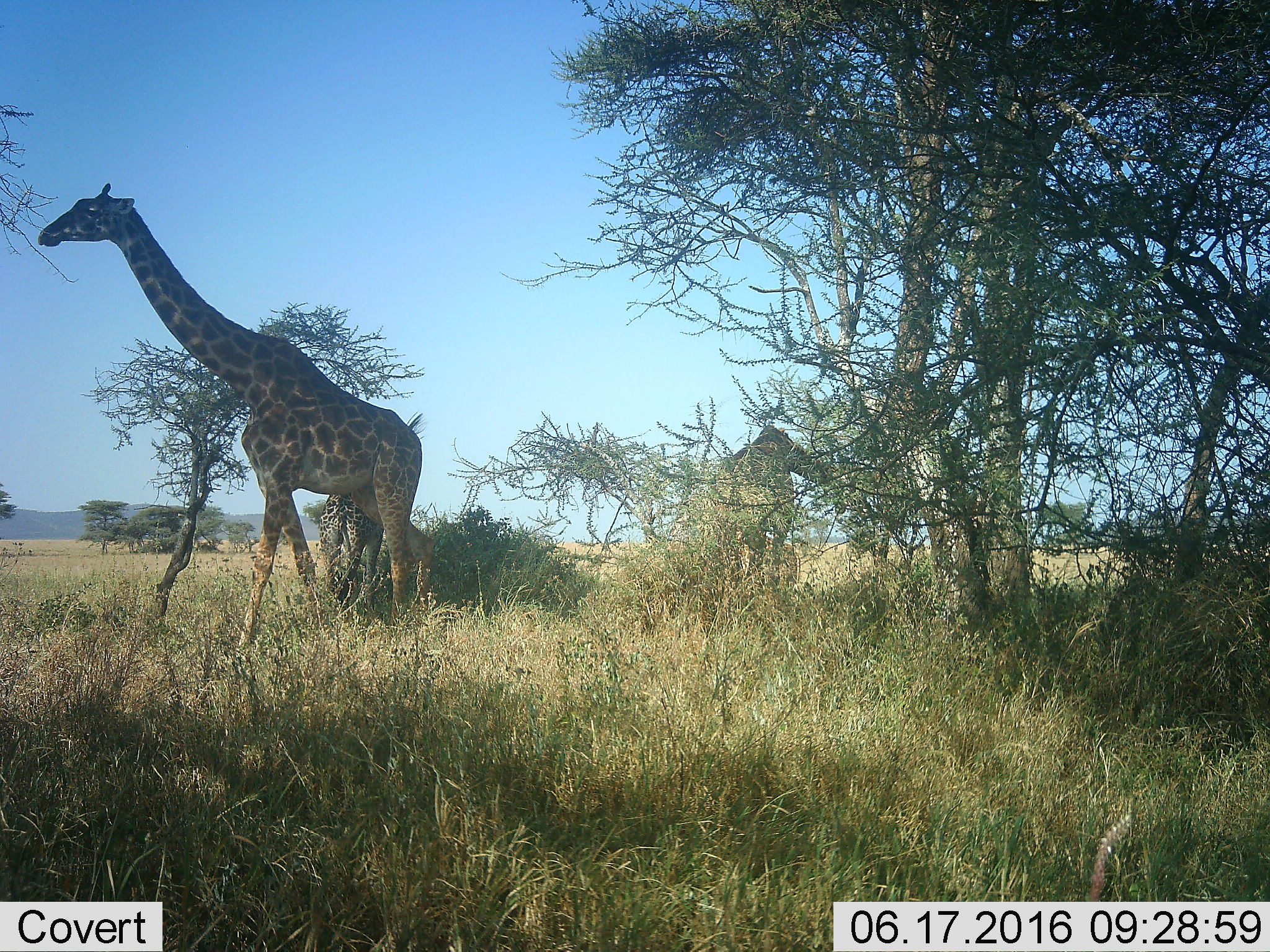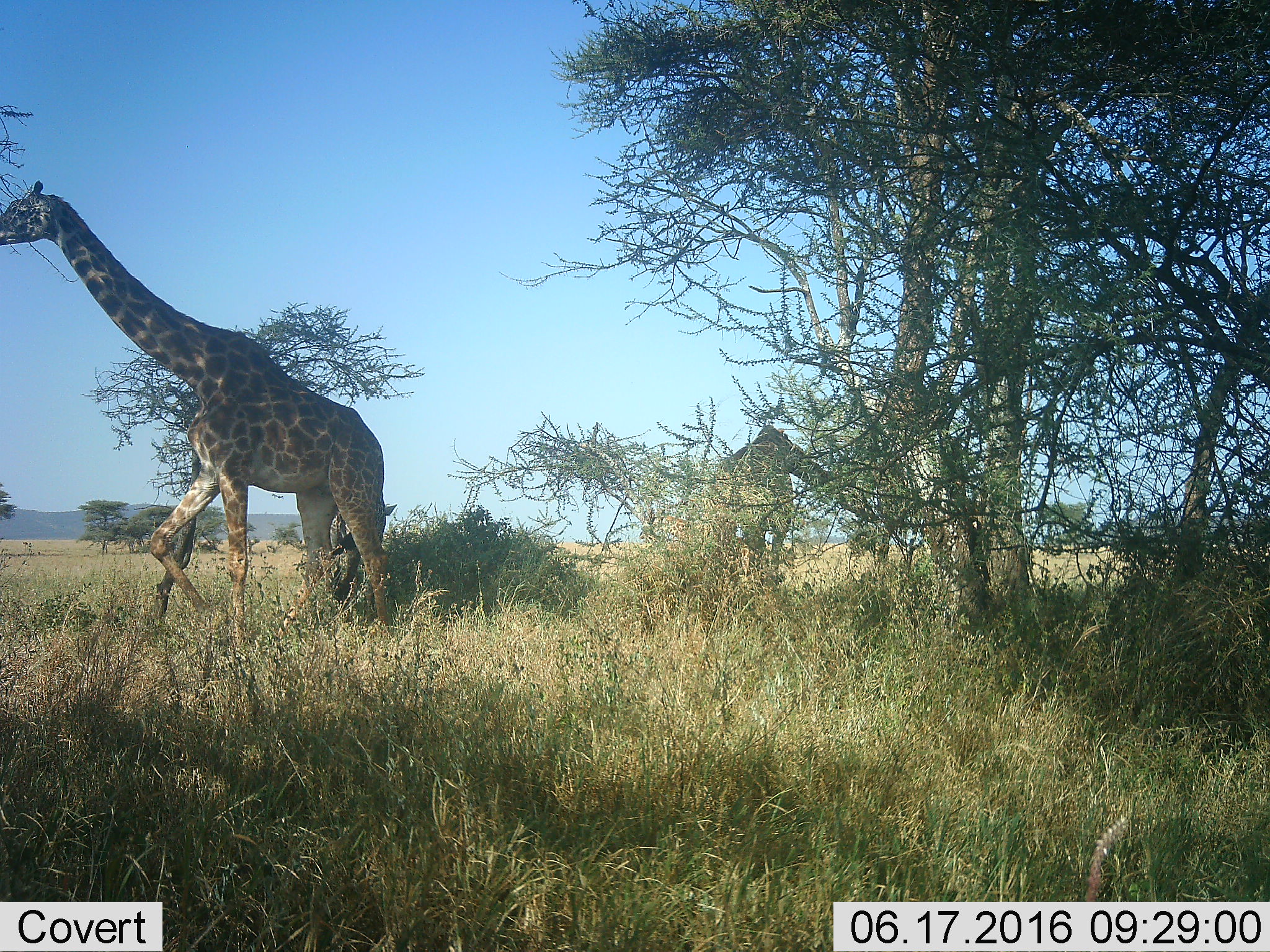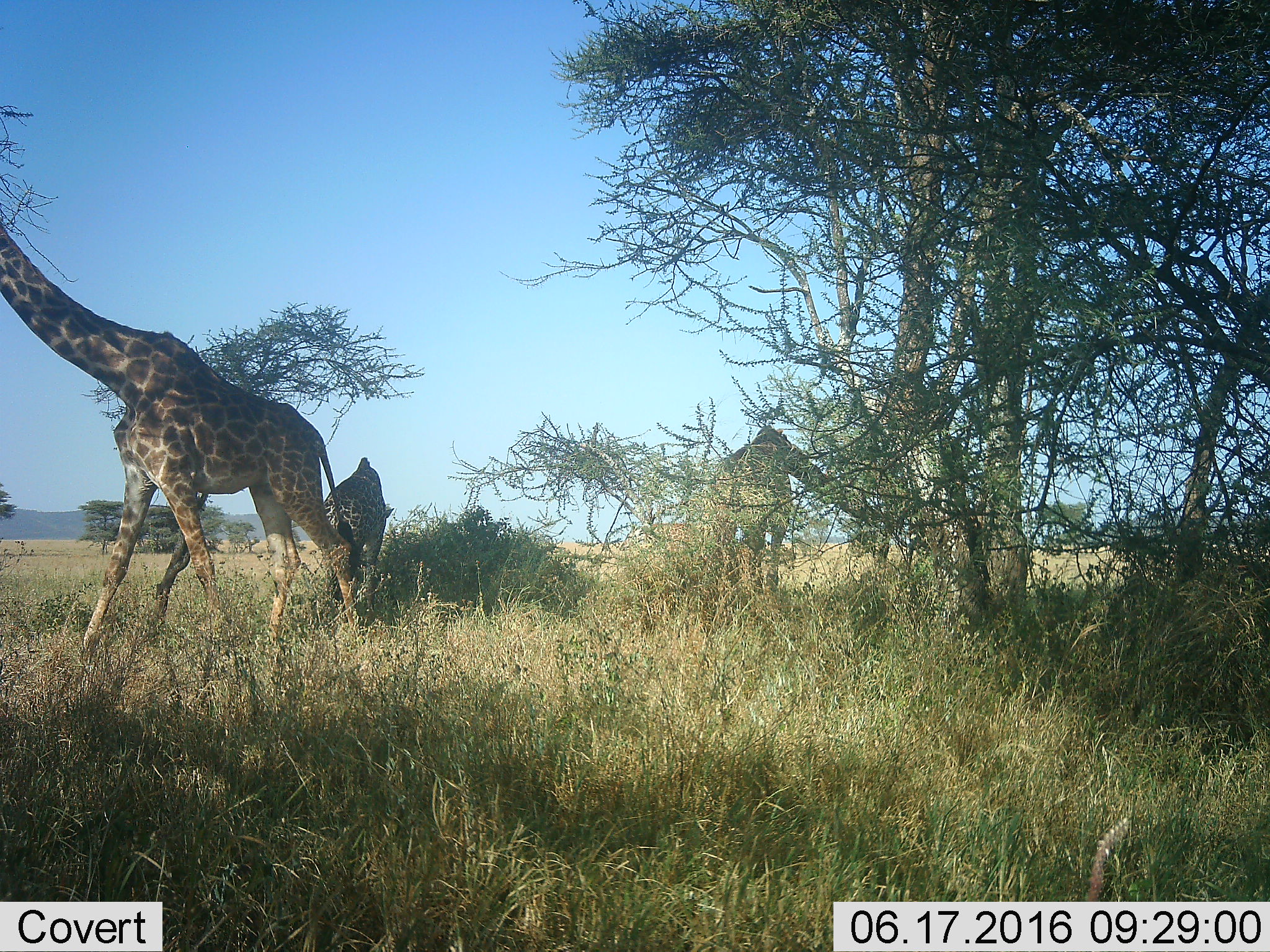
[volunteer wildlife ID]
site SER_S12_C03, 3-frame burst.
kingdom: Animalia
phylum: Chordata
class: Mammalia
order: Artiodactyla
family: Giraffidae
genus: Giraffa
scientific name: Giraffa camelopardalis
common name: giraffe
Giraffe (Giraffa camelopardalis), count 3. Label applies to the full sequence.